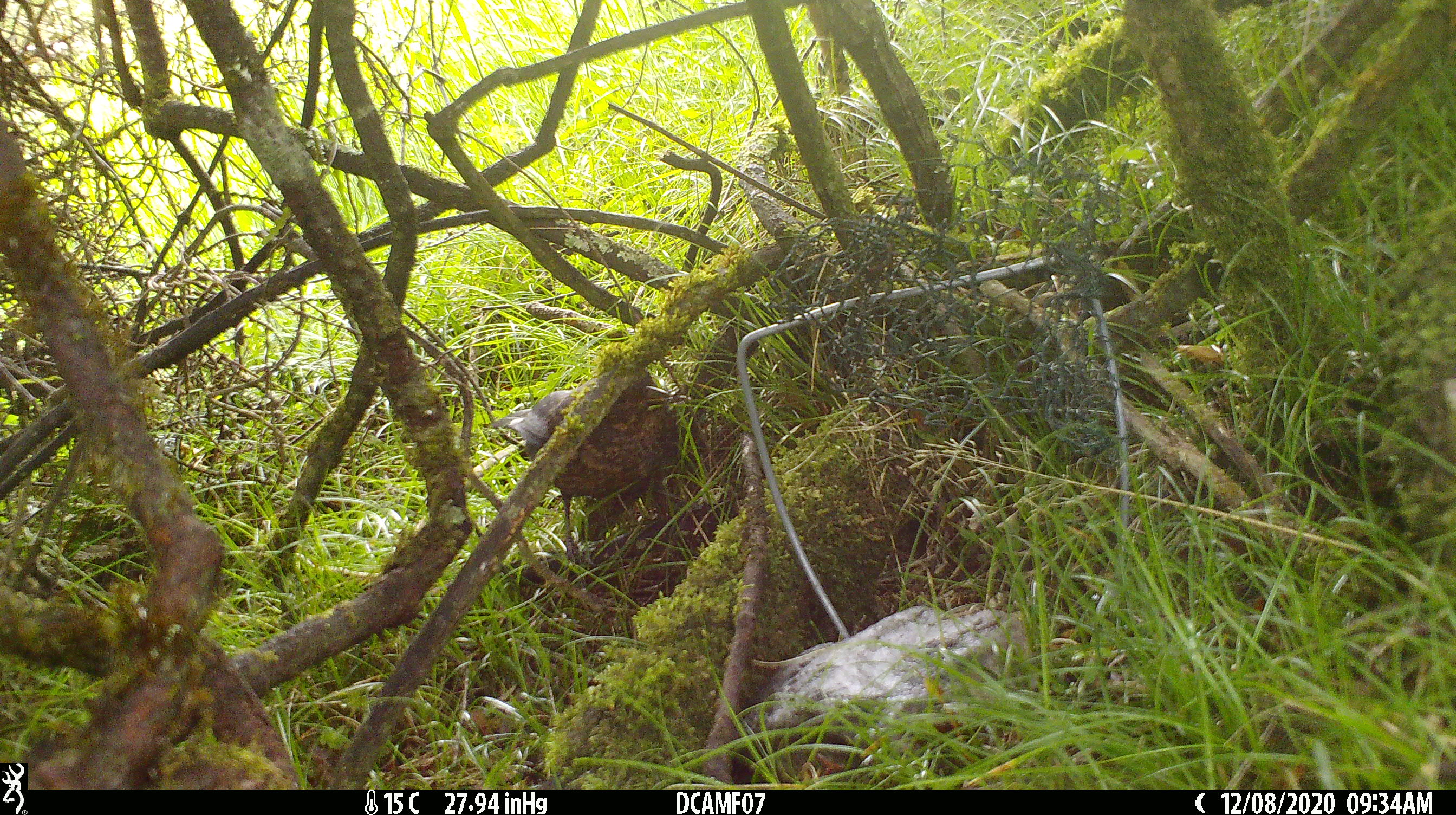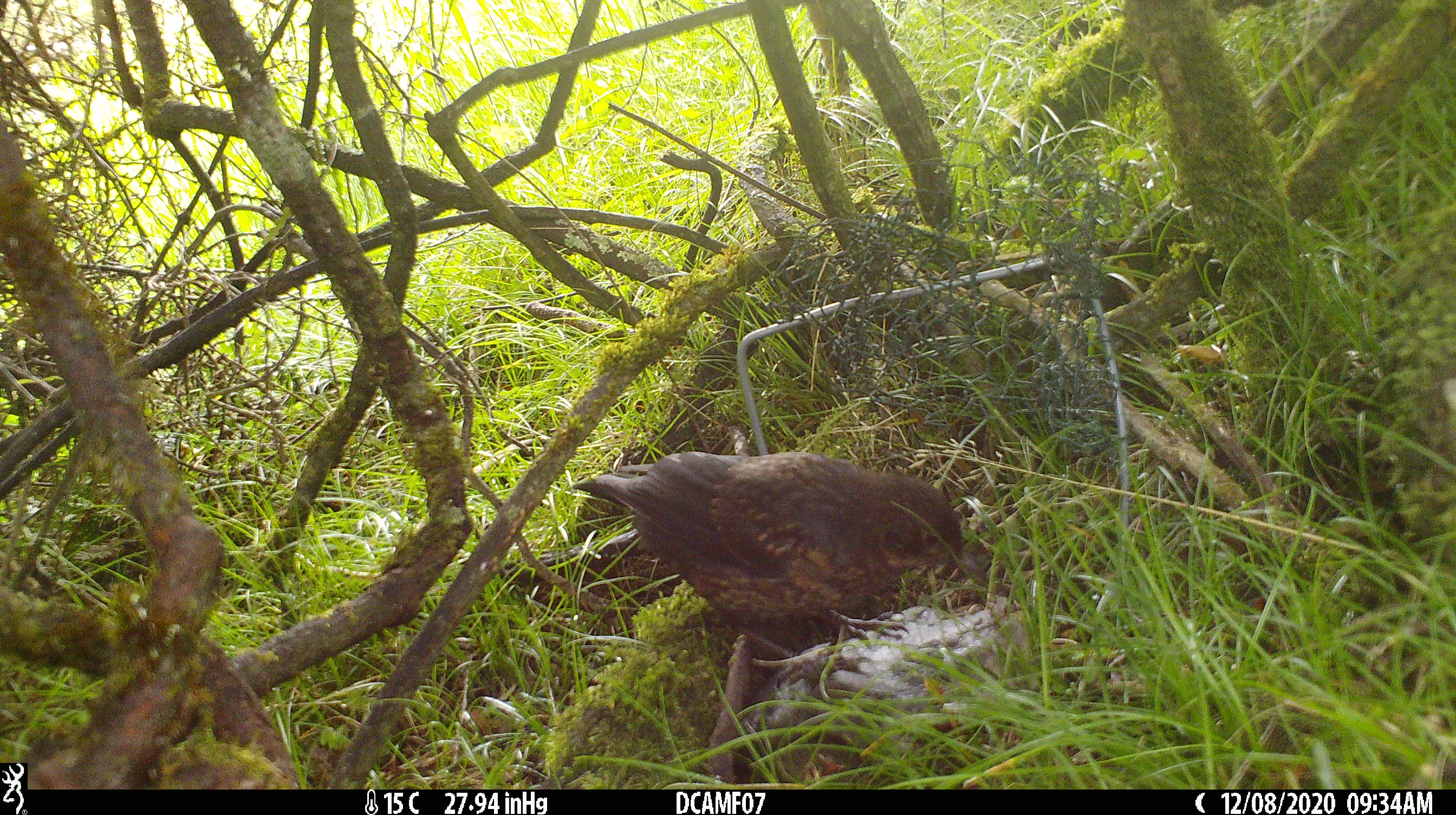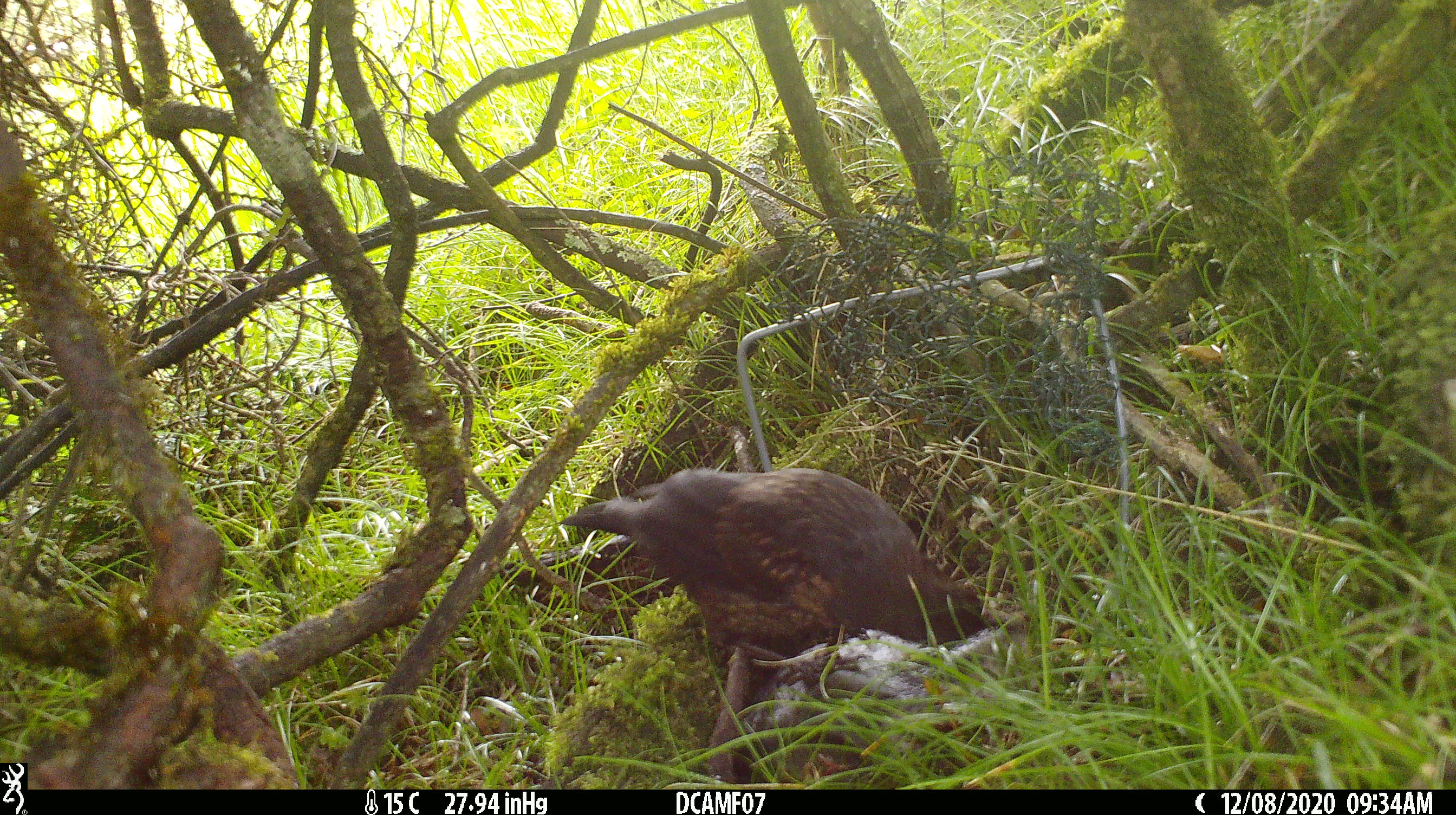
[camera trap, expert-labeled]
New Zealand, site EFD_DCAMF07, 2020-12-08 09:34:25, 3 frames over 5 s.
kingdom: Animalia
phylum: Chordata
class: Aves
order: Passeriformes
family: Turdidae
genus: Turdus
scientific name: Turdus merula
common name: eurasian blackbird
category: blackbird